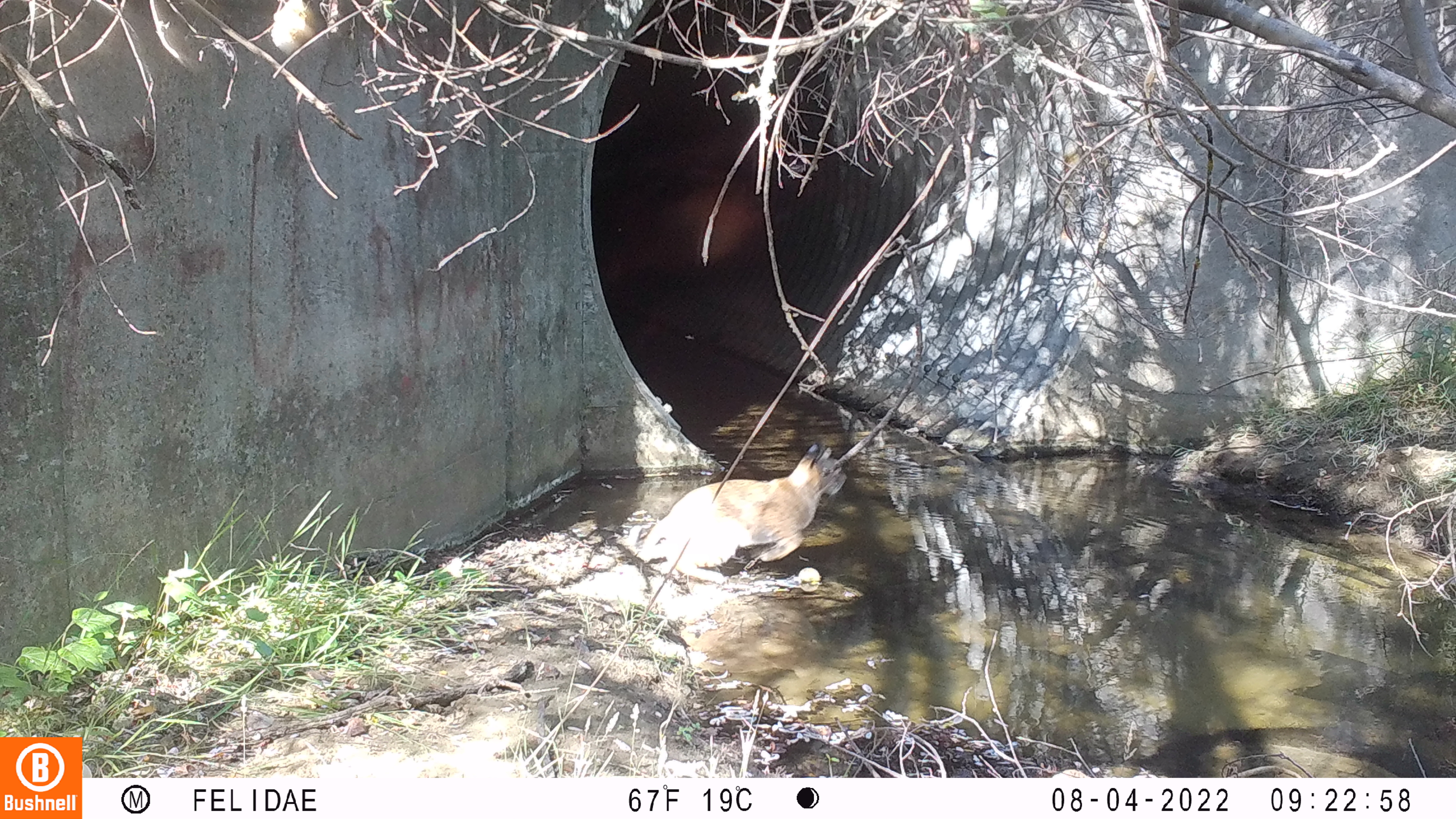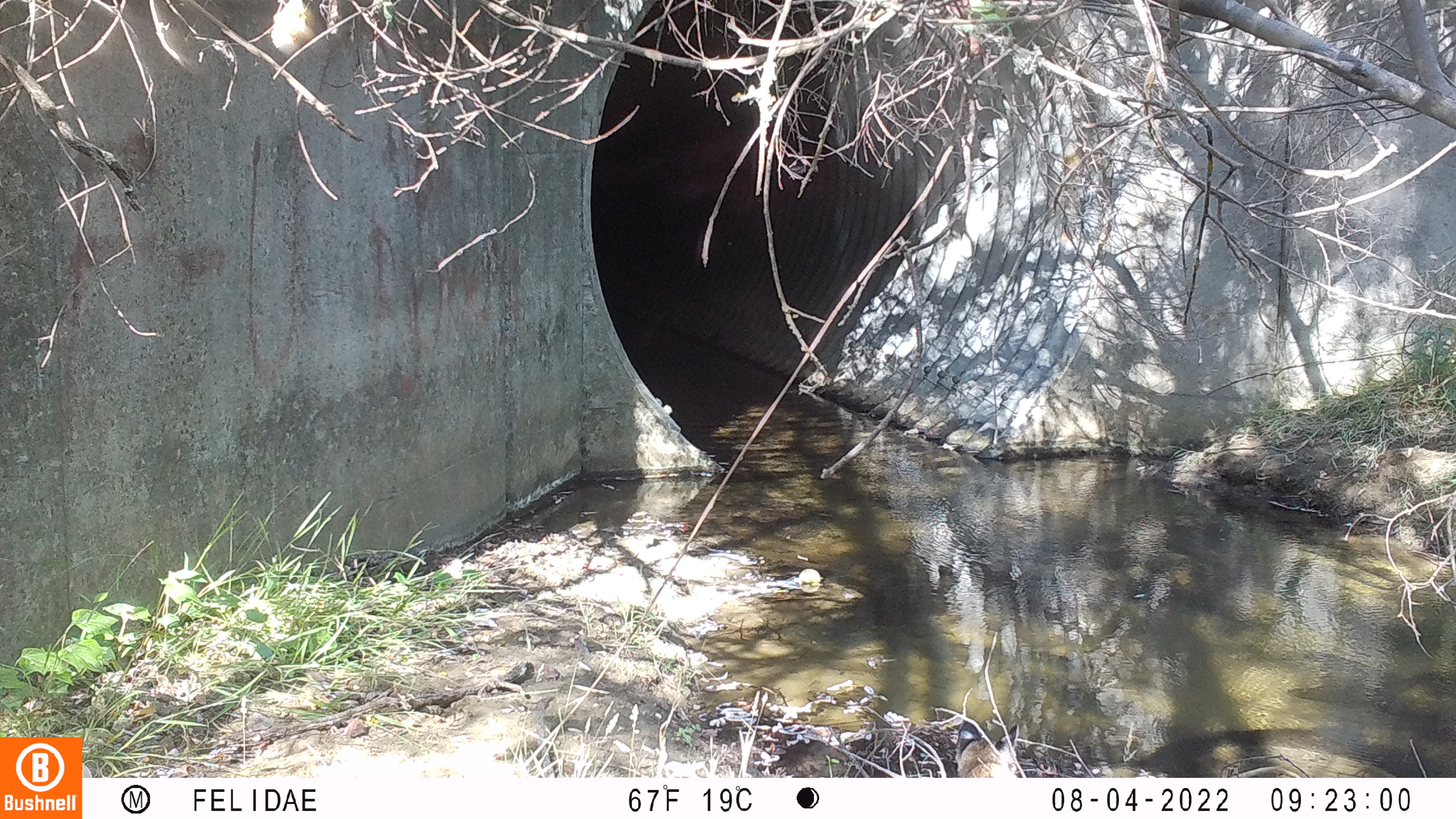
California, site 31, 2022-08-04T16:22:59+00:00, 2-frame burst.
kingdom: Animalia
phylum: Chordata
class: Mammalia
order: Carnivora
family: Felidae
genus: Lynx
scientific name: Lynx rufus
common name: bobcat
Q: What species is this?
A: Bobcat (Lynx rufus).